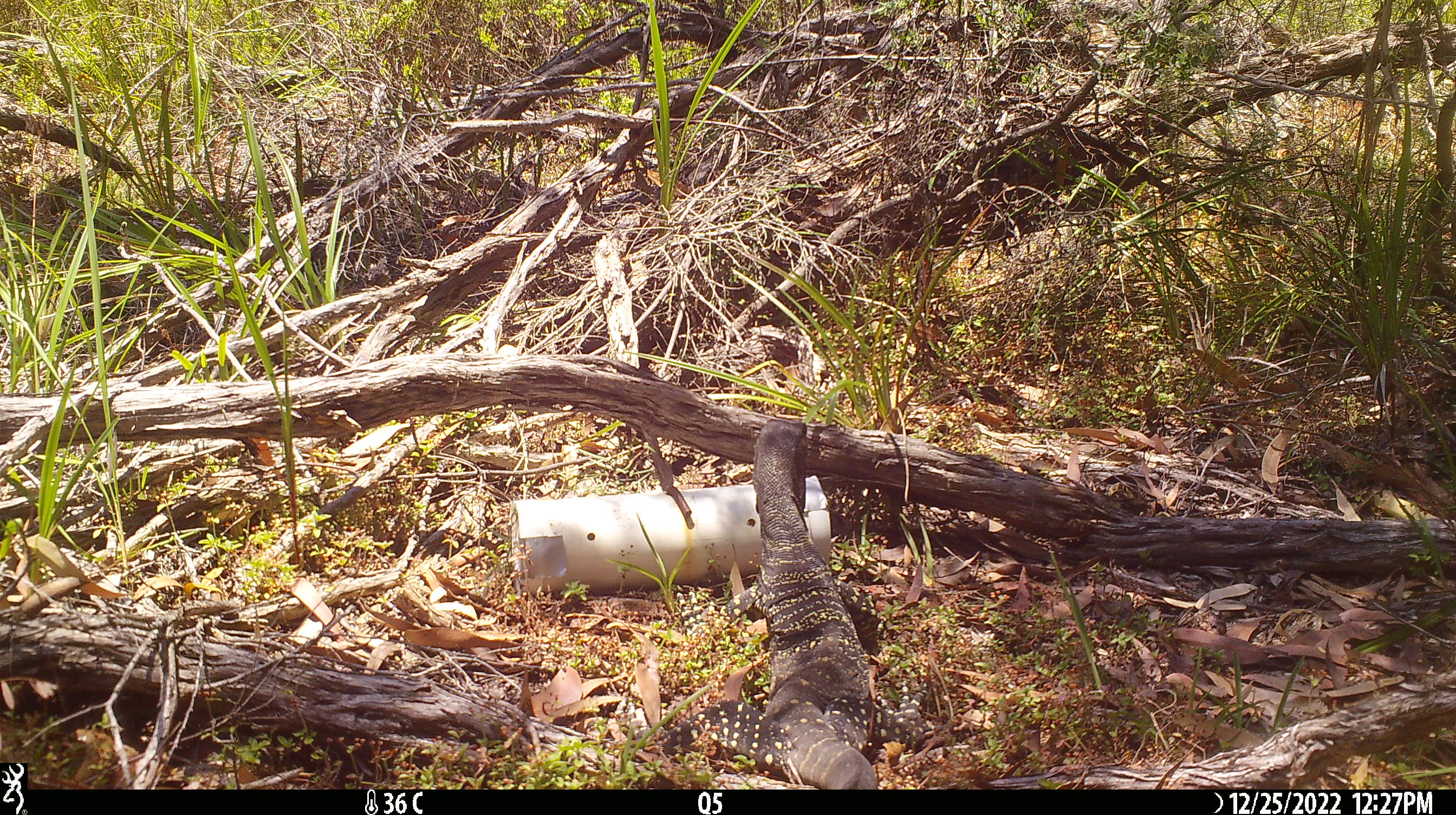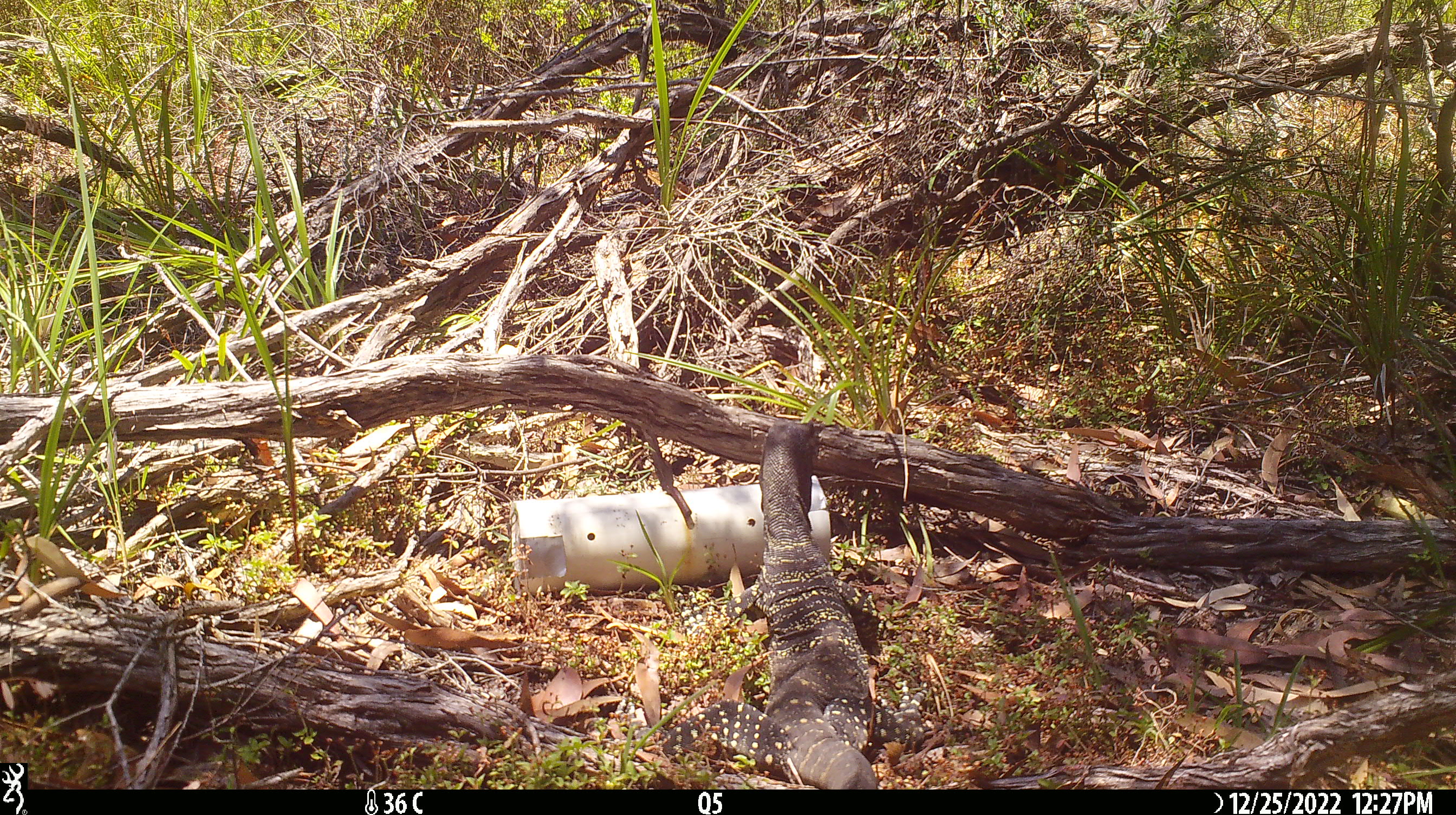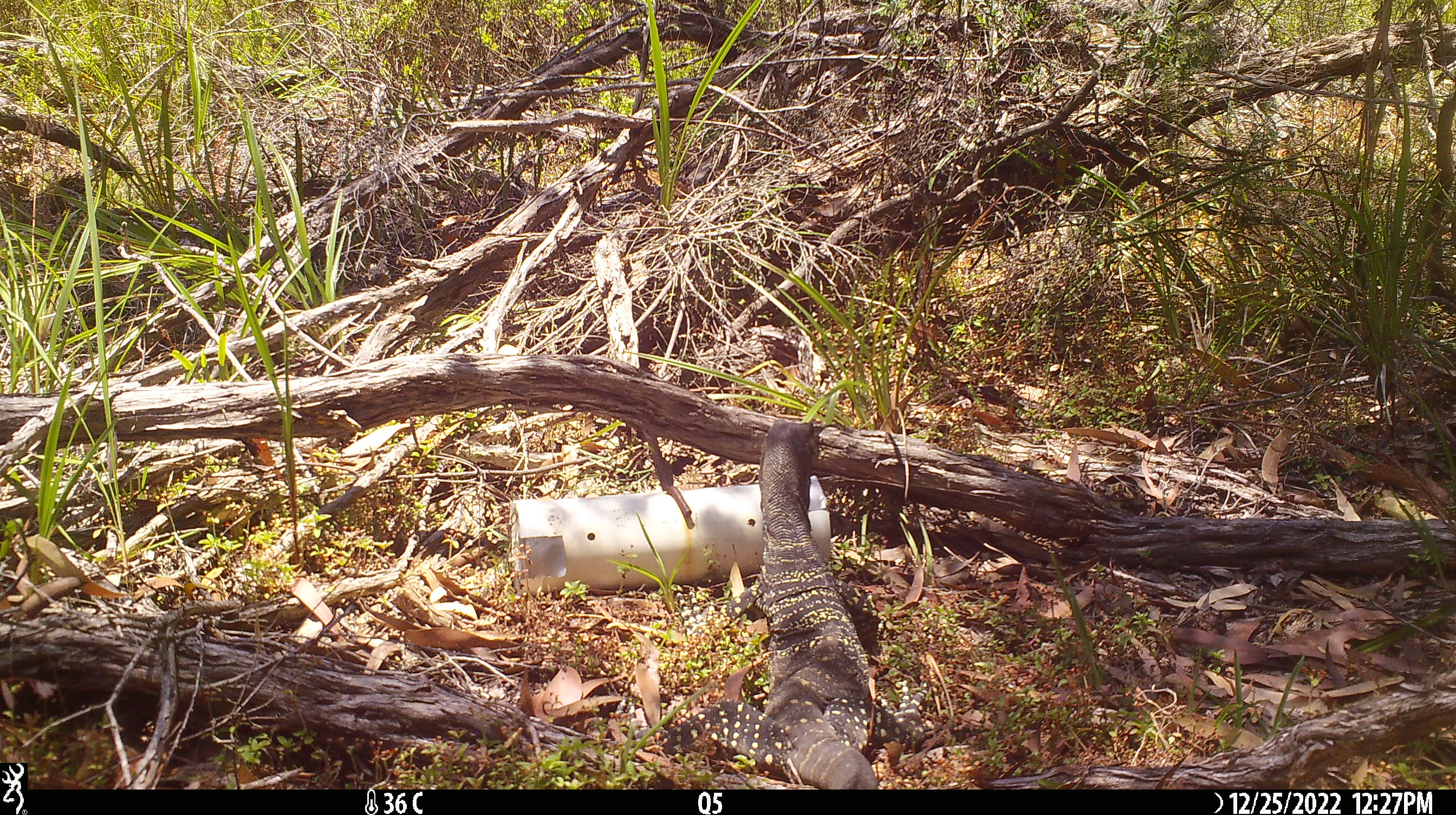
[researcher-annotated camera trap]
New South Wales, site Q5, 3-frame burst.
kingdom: Animalia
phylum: Chordata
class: Reptilia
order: Squamata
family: Varanidae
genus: Varanus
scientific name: Varanus varius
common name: lace monitor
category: goanna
Goanna (lace monitor) (Varanus varius).